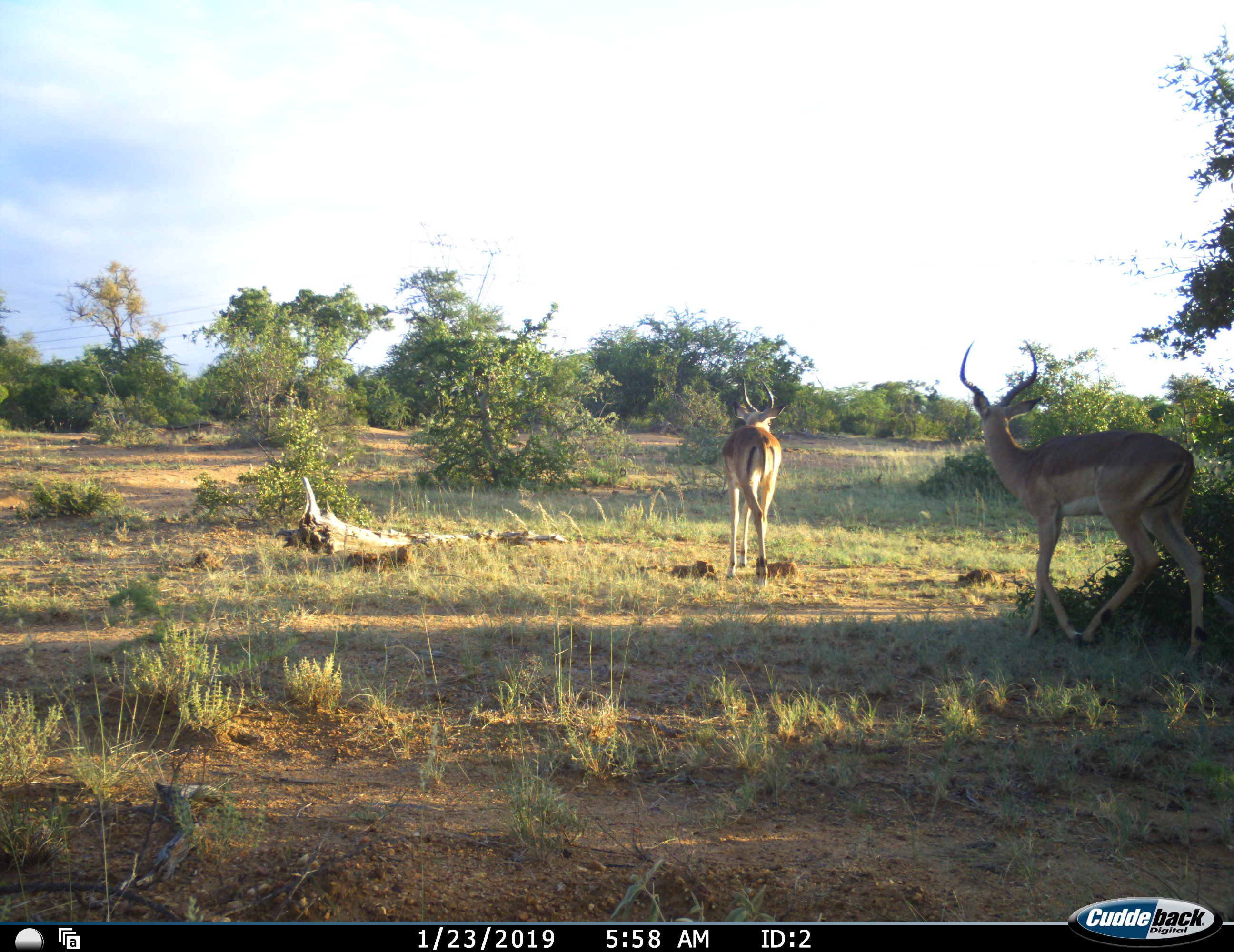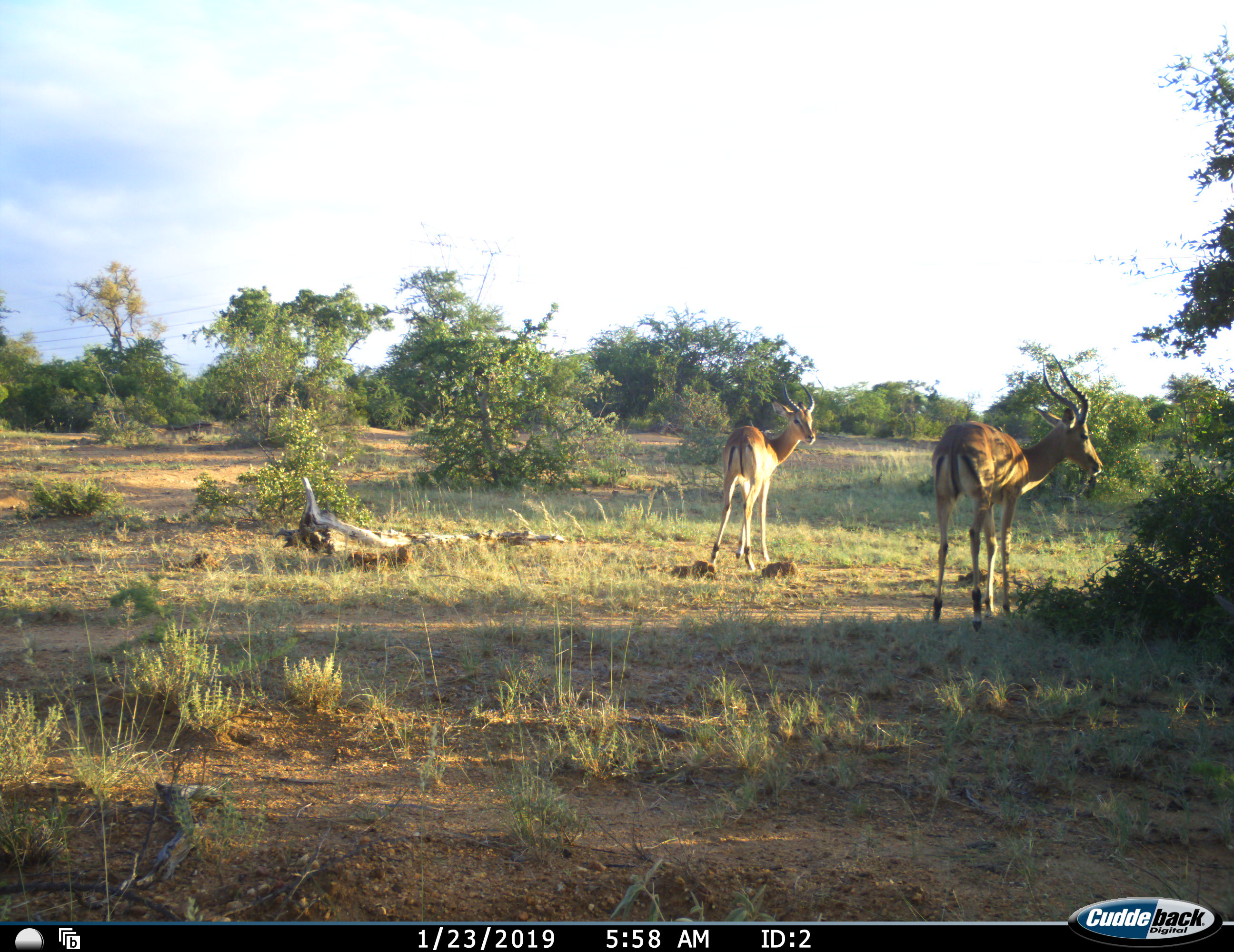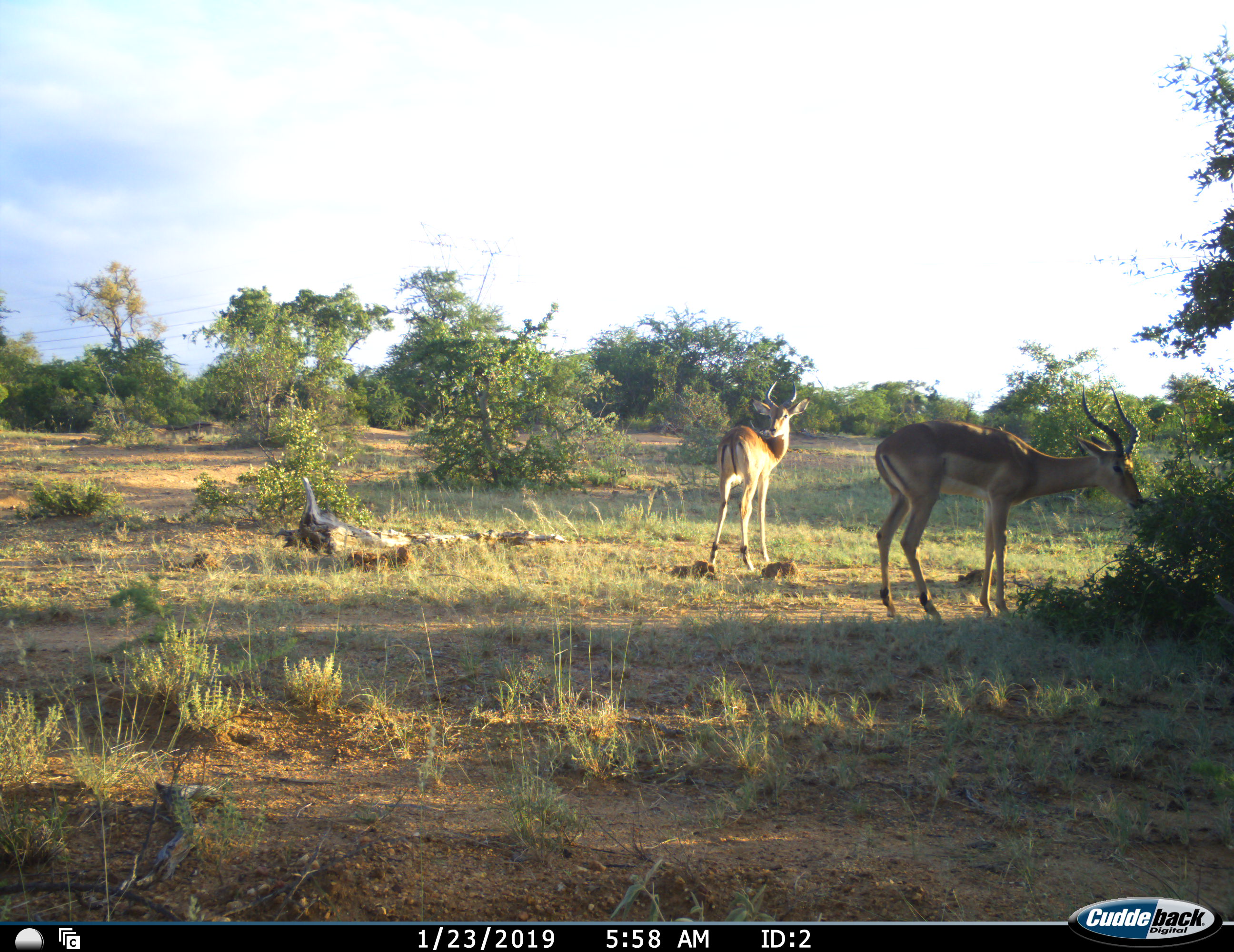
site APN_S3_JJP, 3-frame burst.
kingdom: Animalia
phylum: Chordata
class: Mammalia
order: Artiodactyla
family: Bovidae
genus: Aepyceros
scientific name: Aepyceros melampus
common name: impala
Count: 2.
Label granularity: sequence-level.